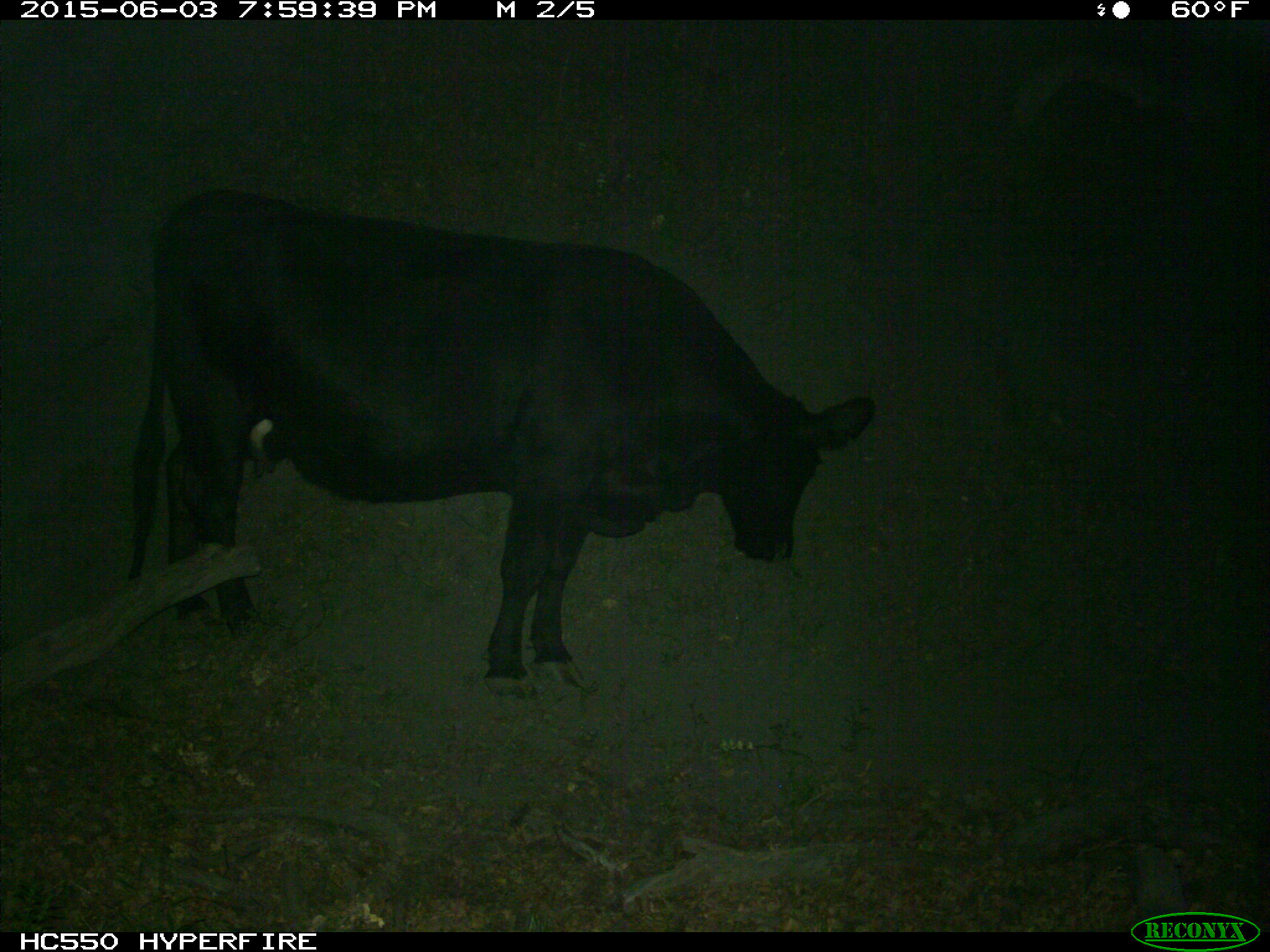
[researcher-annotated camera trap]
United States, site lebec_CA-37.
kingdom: Animalia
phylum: Chordata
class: Mammalia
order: Artiodactyla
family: Bovidae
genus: Bos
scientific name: Bos taurus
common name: domestic cow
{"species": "Bos taurus (domestic cow)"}